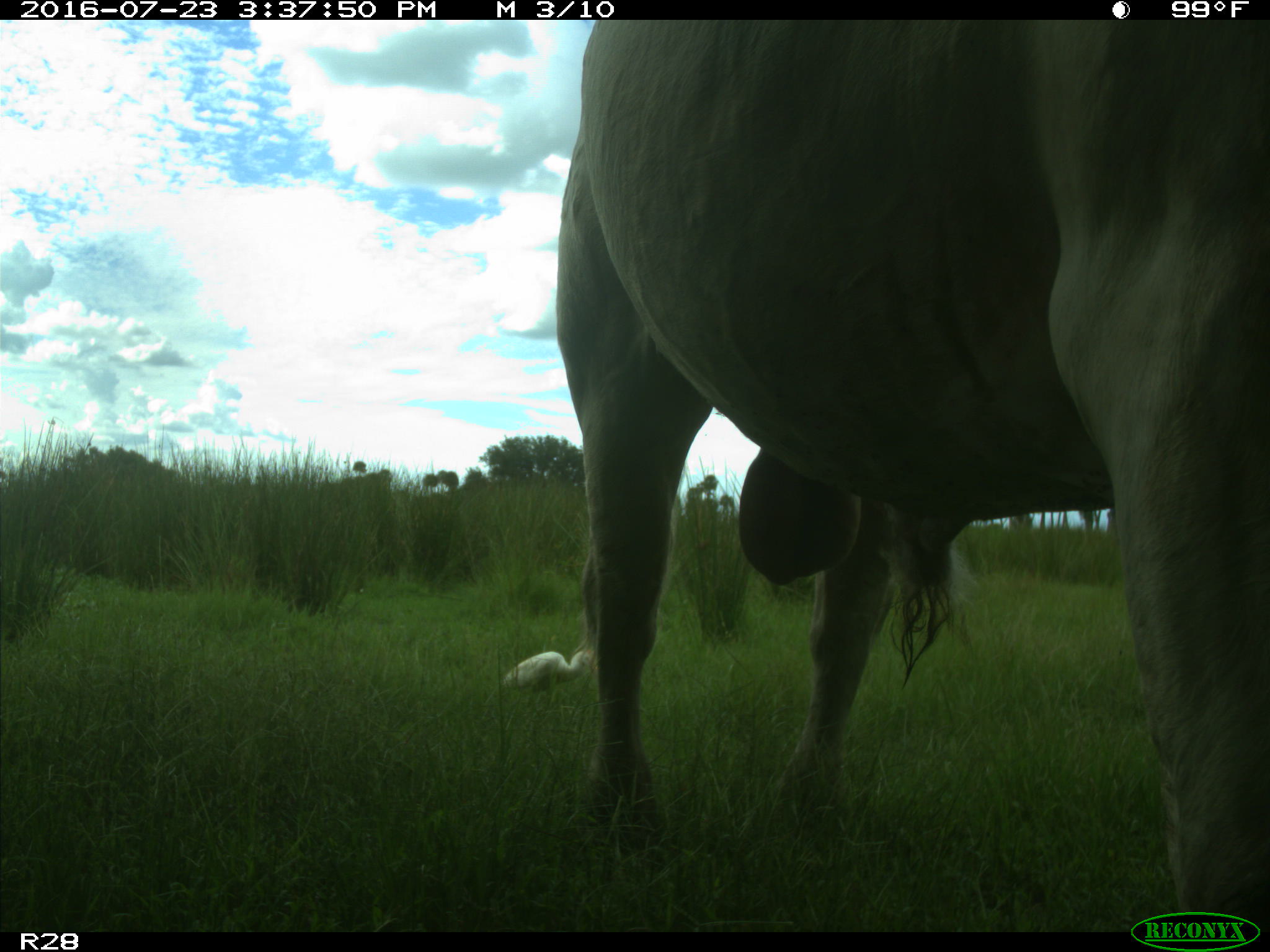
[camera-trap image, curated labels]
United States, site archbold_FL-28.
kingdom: Animalia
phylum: Chordata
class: Mammalia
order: Artiodactyla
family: Bovidae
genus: Bos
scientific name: Bos taurus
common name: domestic cow